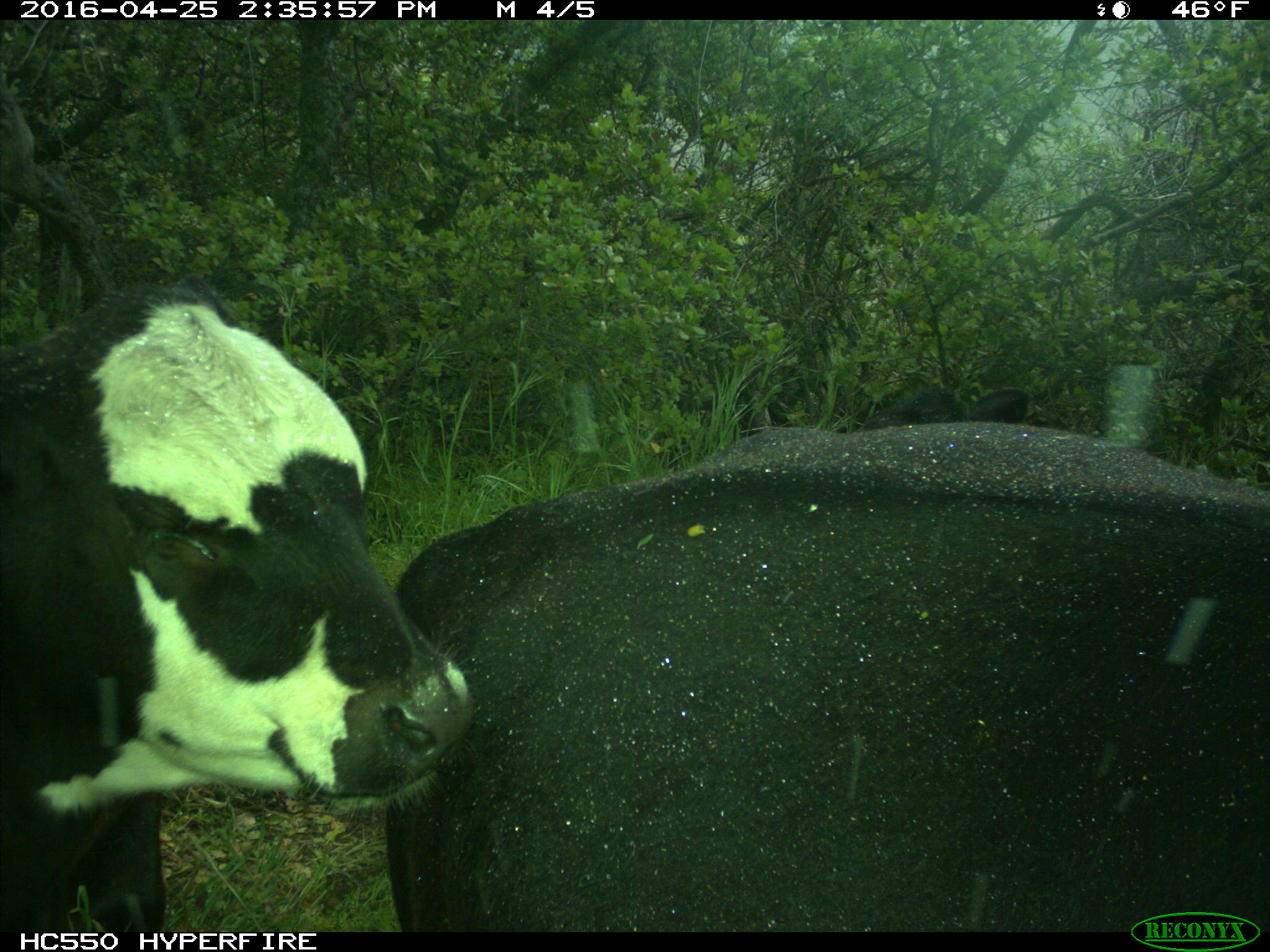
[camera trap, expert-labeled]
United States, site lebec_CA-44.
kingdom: Animalia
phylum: Chordata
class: Mammalia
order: Artiodactyla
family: Bovidae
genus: Bos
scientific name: Bos taurus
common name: domestic cow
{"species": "Bos taurus (domestic cow)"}